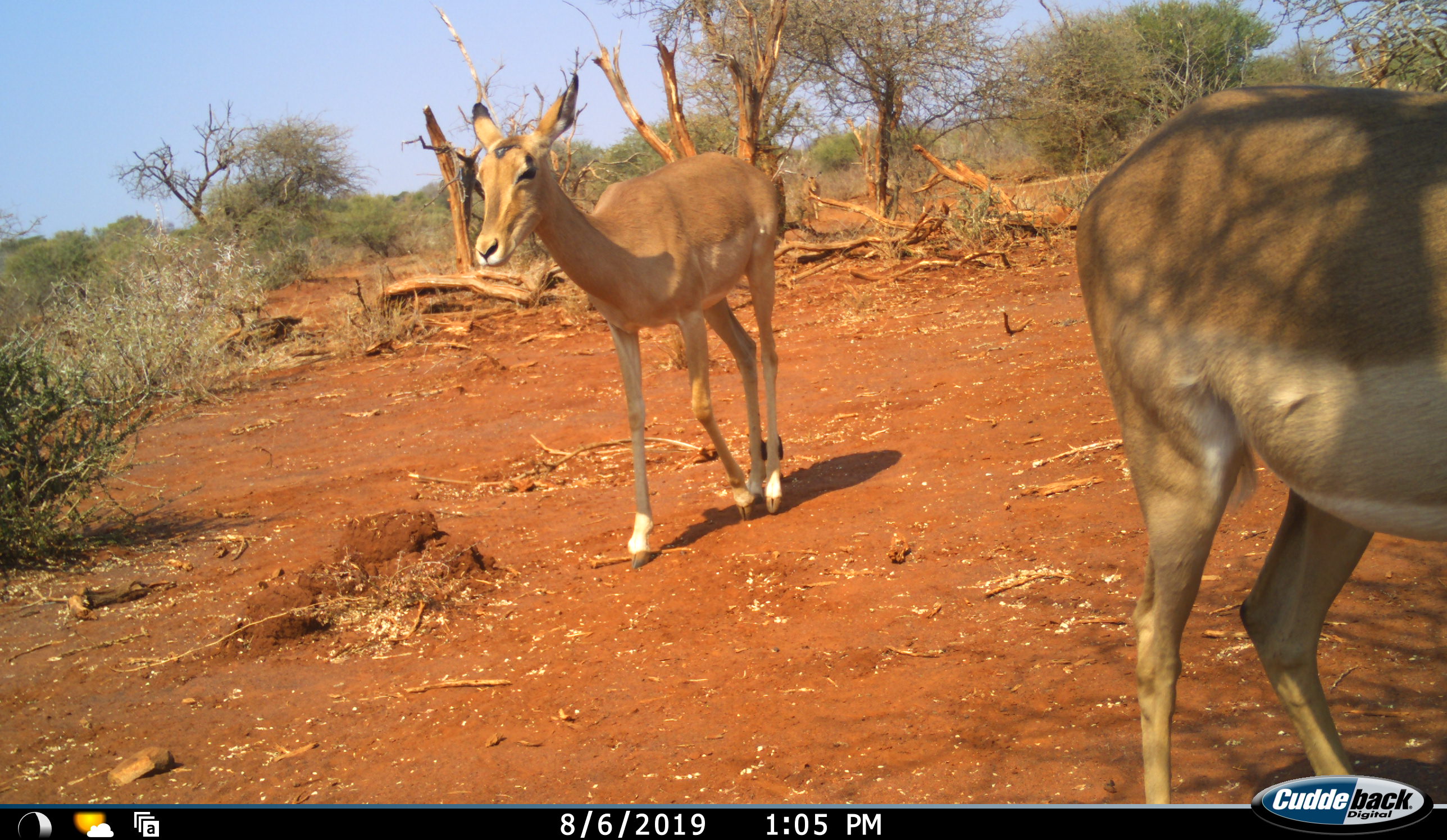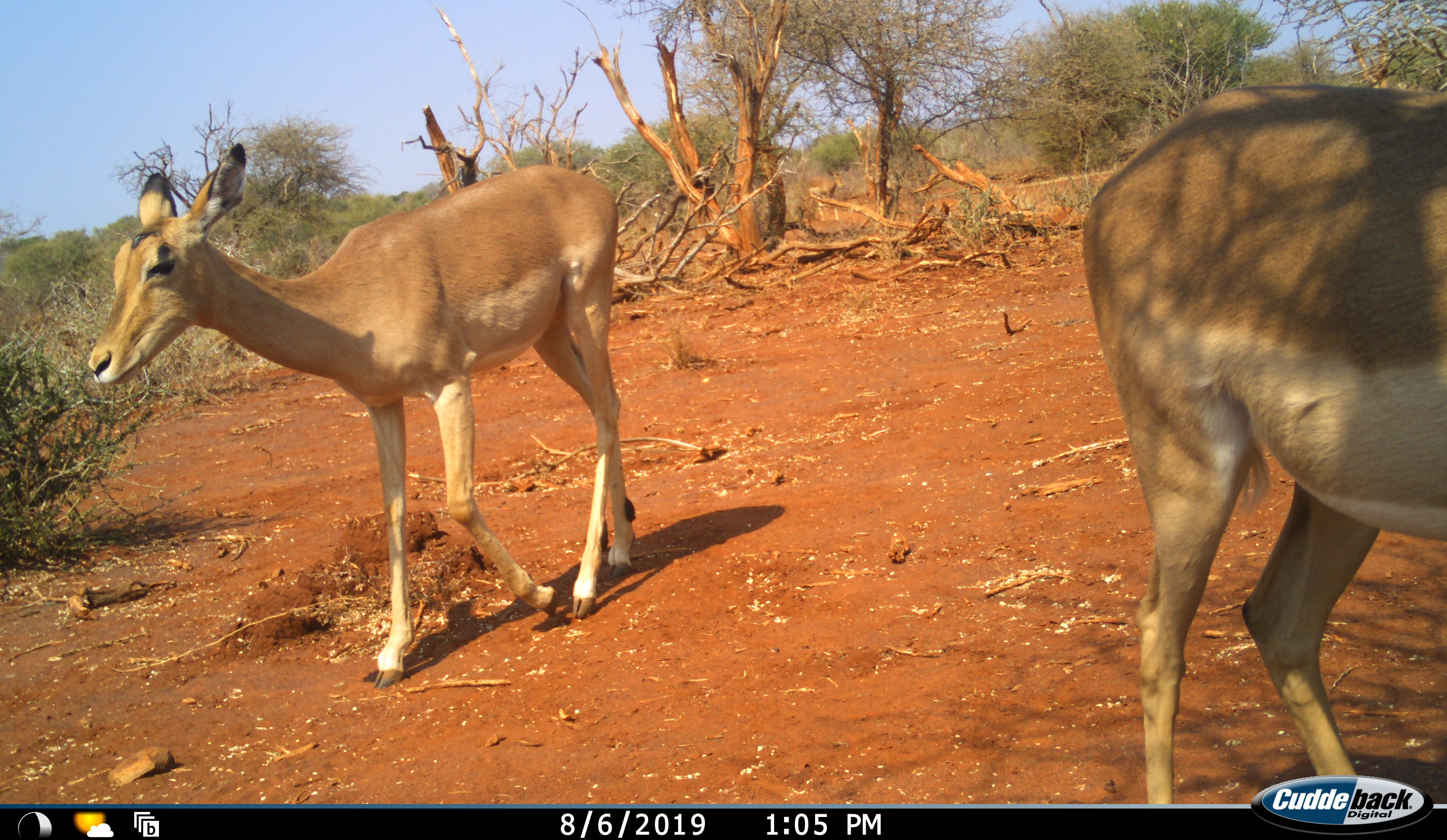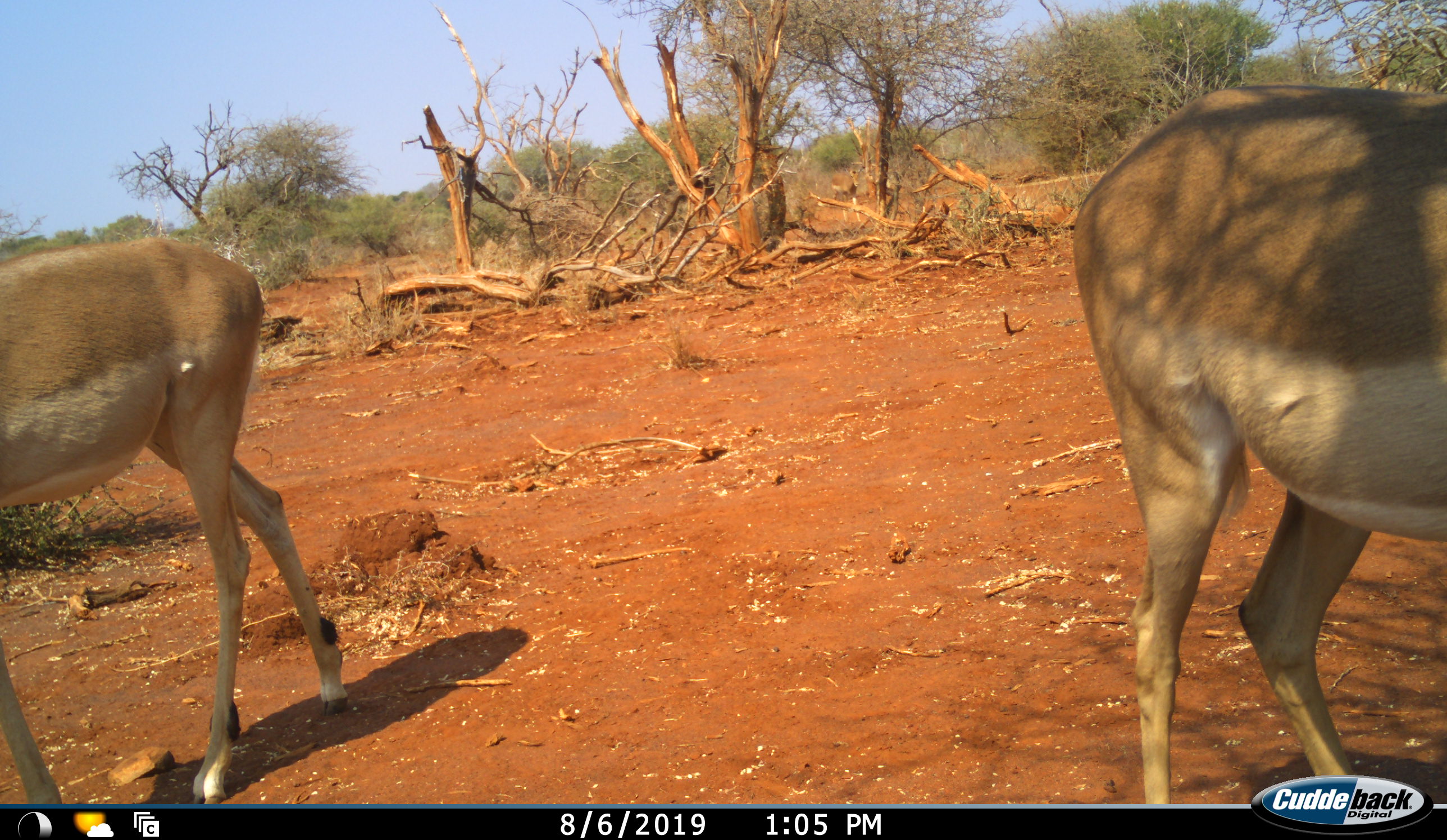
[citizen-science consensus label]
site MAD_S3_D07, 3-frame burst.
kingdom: Animalia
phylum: Chordata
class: Mammalia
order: Artiodactyla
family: Bovidae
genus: Aepyceros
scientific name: Aepyceros melampus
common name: impala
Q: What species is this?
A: Impala (Aepyceros melampus).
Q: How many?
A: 2.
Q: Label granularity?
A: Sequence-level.